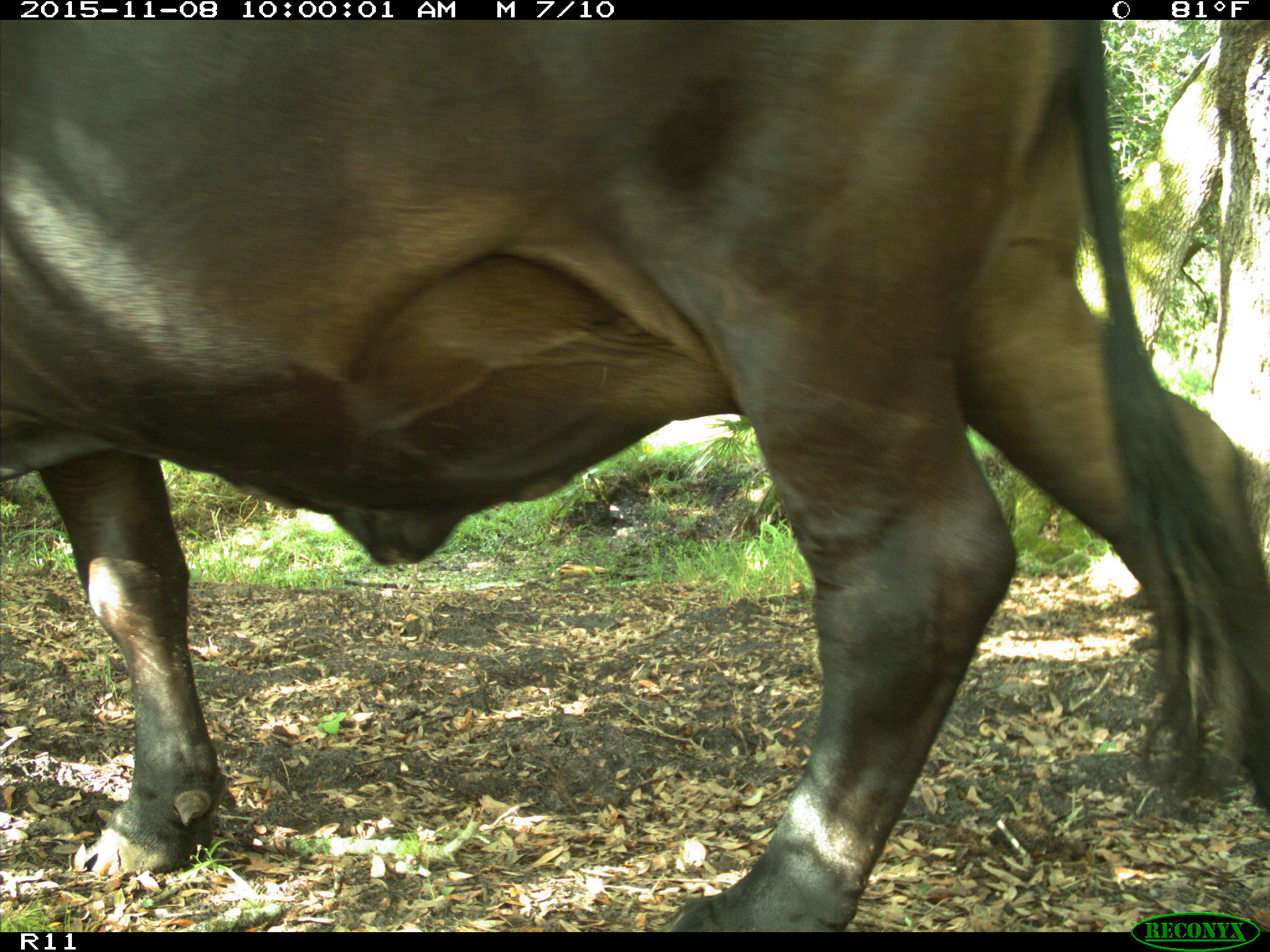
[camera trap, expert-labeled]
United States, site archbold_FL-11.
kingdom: Animalia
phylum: Chordata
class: Mammalia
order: Artiodactyla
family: Bovidae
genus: Bos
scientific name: Bos taurus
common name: domestic cow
Bos taurus (domestic cow).